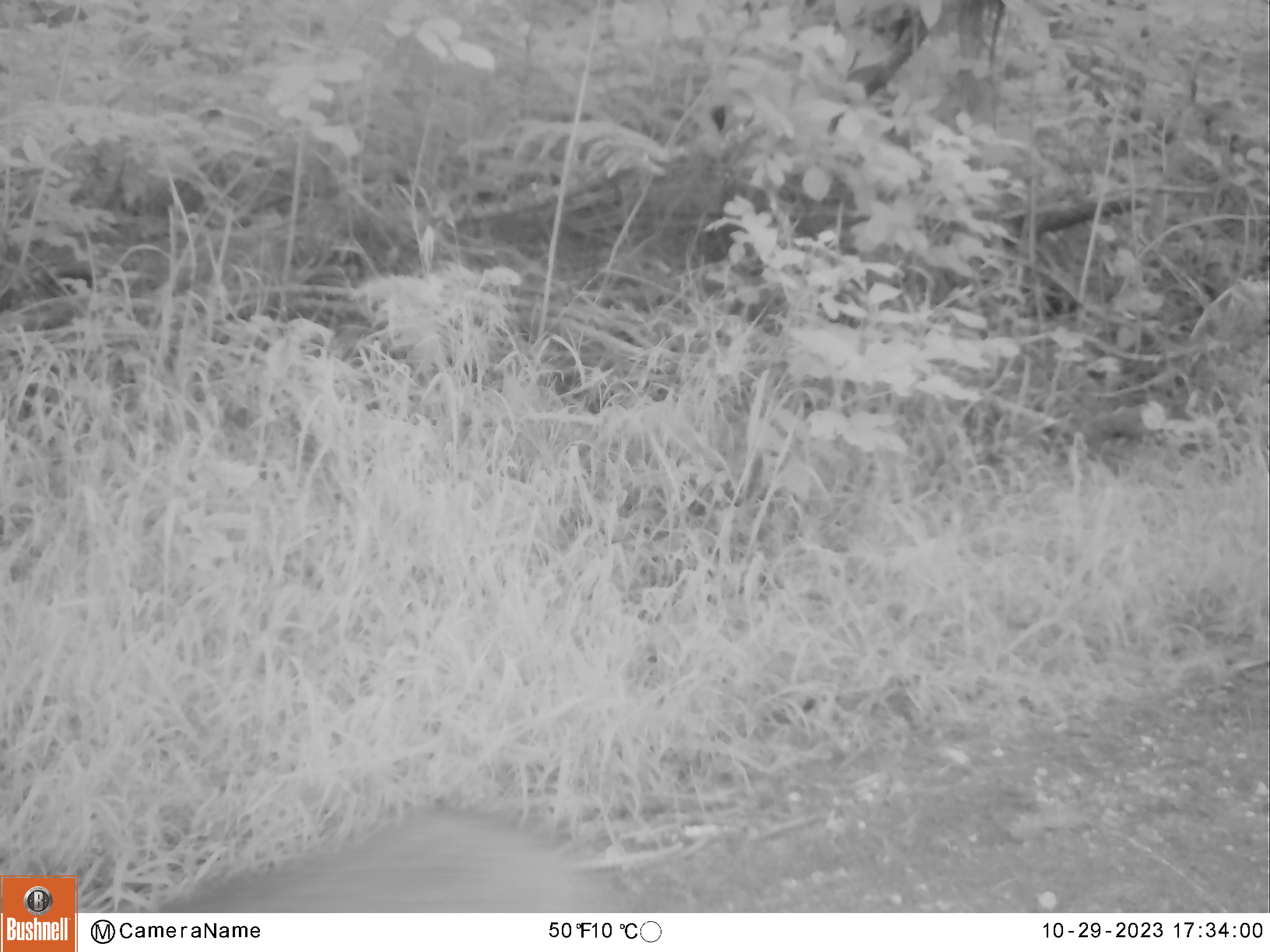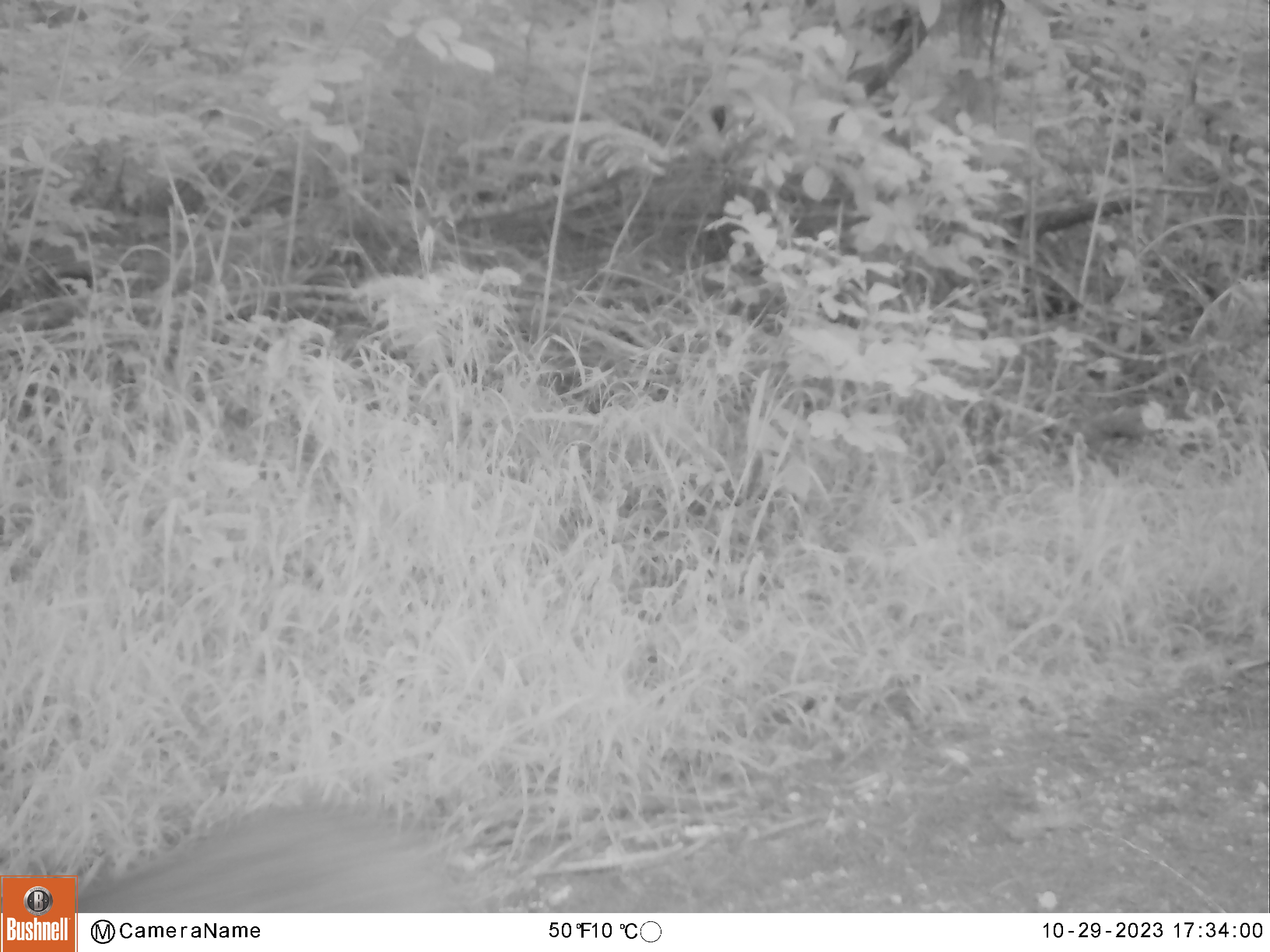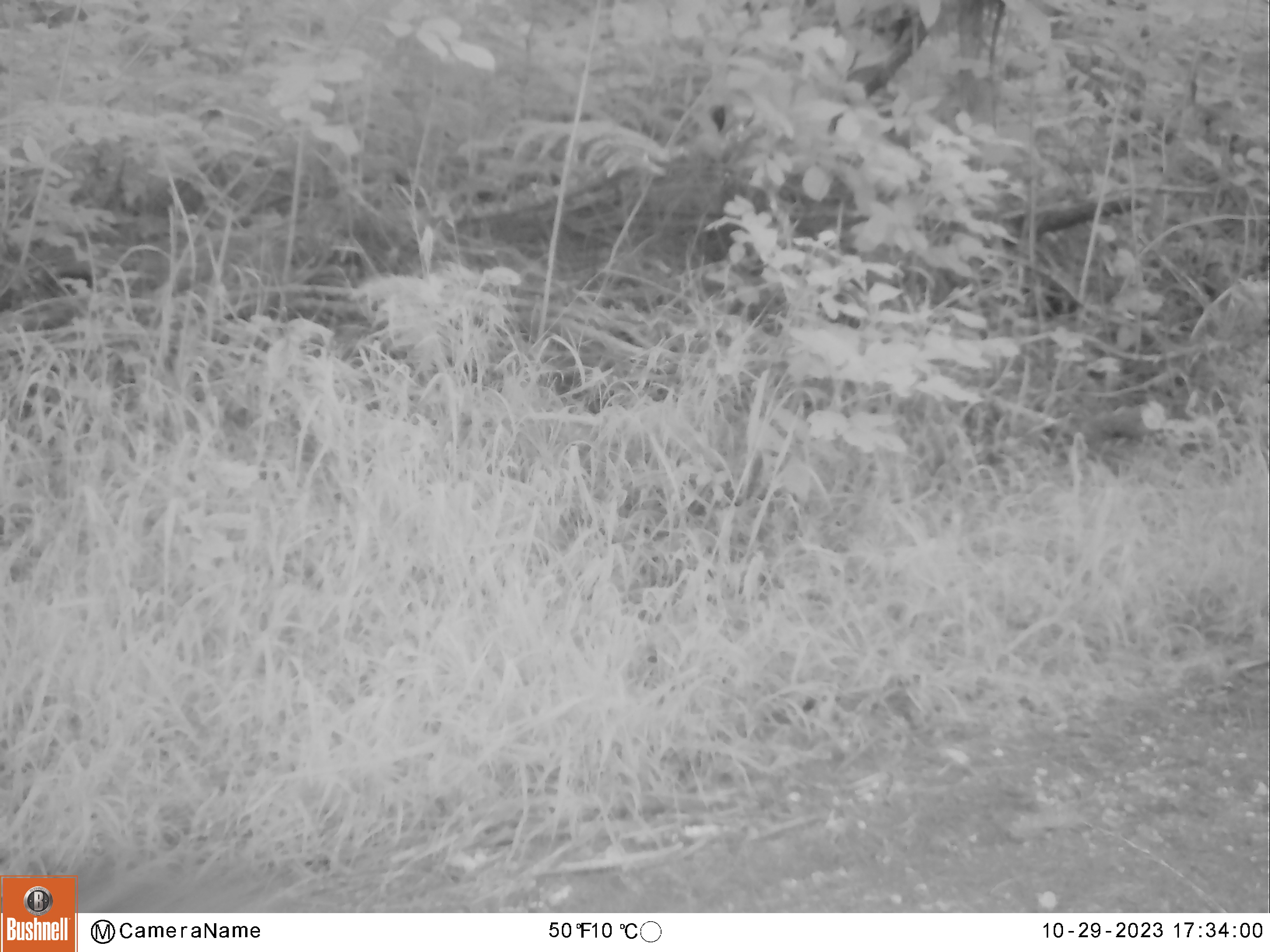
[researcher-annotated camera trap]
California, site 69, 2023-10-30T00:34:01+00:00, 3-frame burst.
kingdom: Animalia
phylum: Chordata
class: Mammalia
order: Carnivora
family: Felidae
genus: Lynx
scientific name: Lynx rufus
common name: bobcat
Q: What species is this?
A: Bobcat (Lynx rufus).